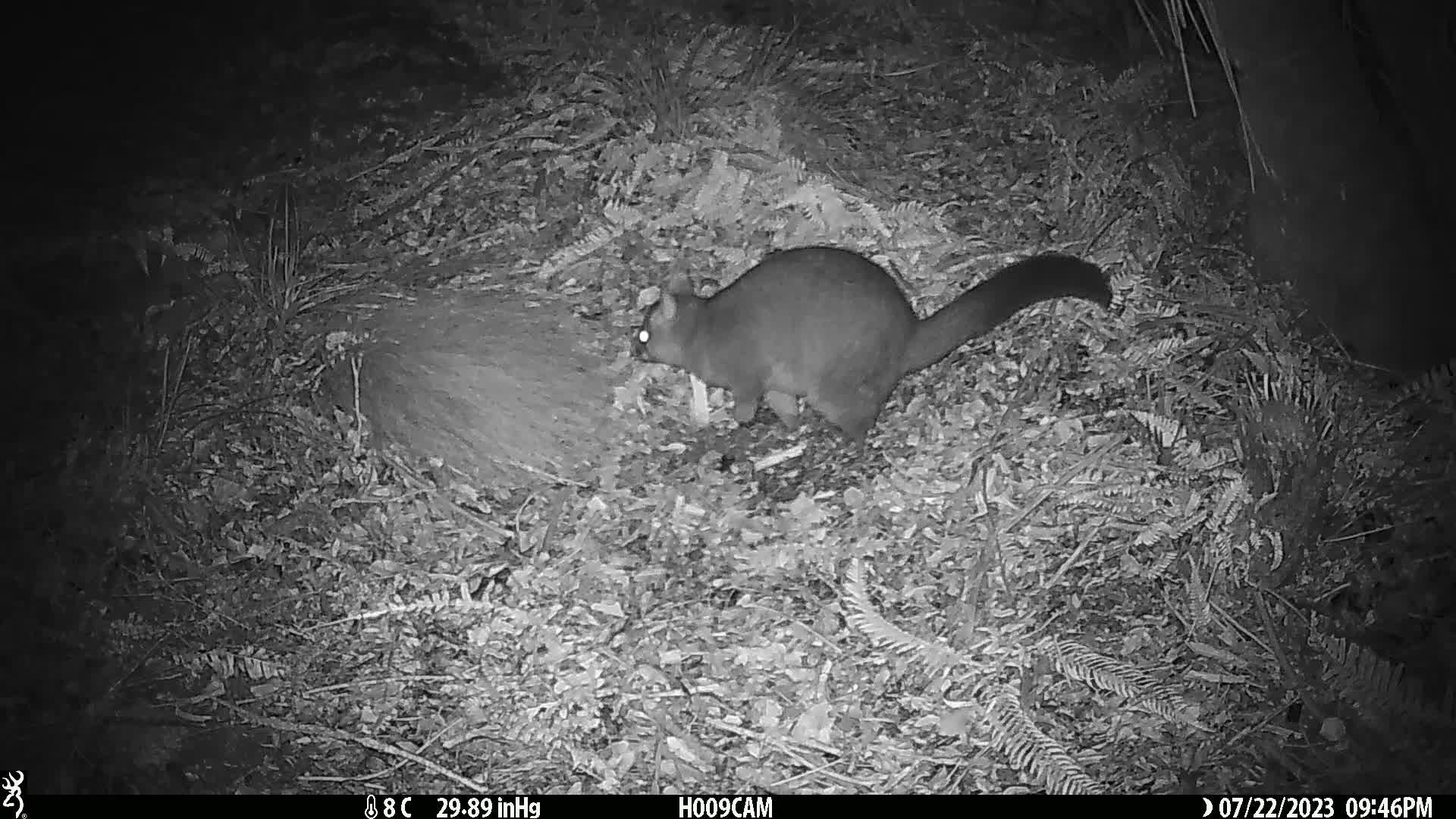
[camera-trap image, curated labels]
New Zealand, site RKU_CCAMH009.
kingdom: Animalia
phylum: Chordata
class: Mammalia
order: Diprotodontia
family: Phalangeridae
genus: Trichosurus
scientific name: Trichosurus vulpecula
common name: common brushtail possum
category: possum